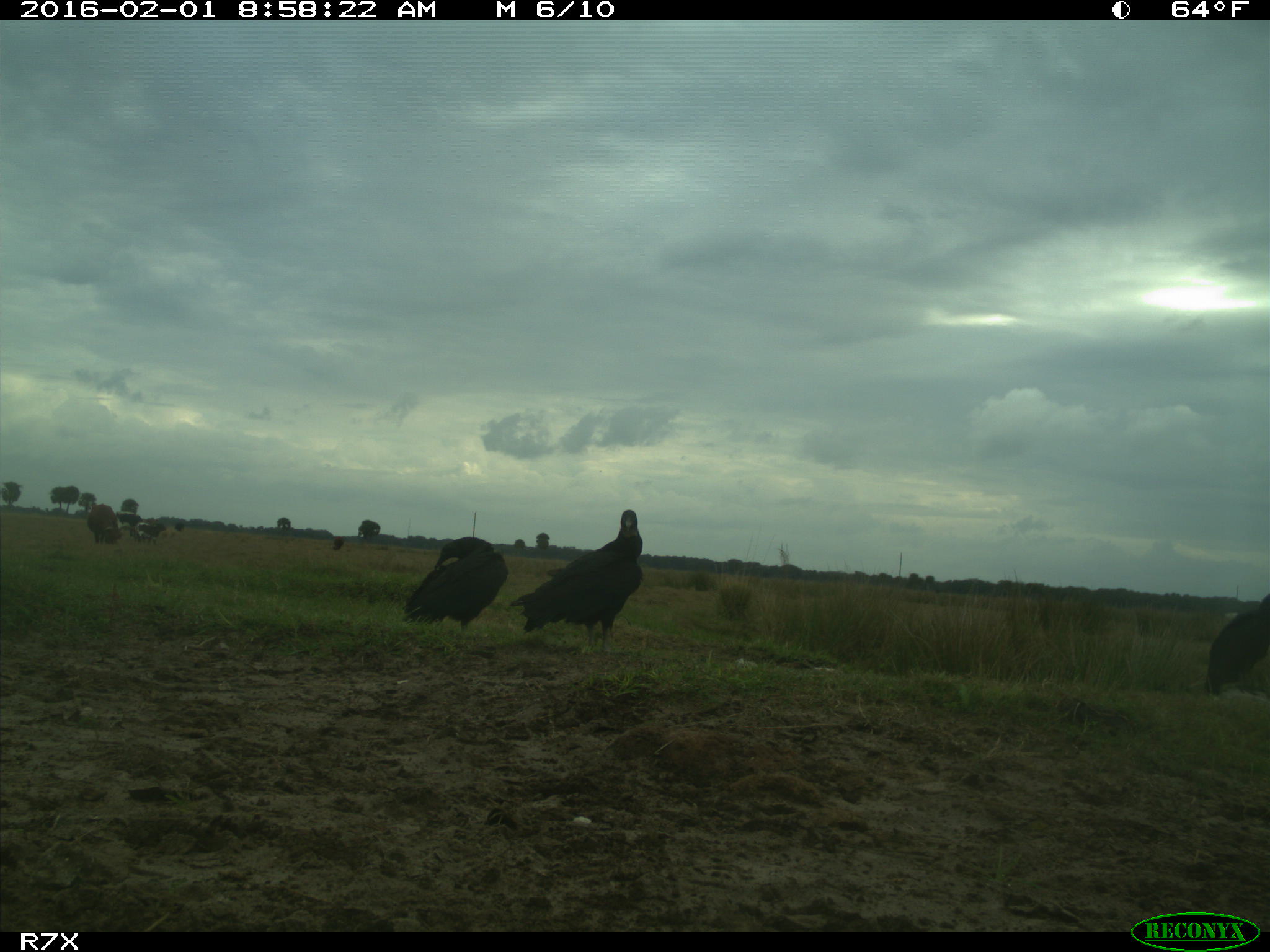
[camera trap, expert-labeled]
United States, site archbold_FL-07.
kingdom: Animalia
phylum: Chordata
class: Aves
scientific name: Aves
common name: birds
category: unidentified bird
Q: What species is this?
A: Unidentified bird (birds) (Aves).